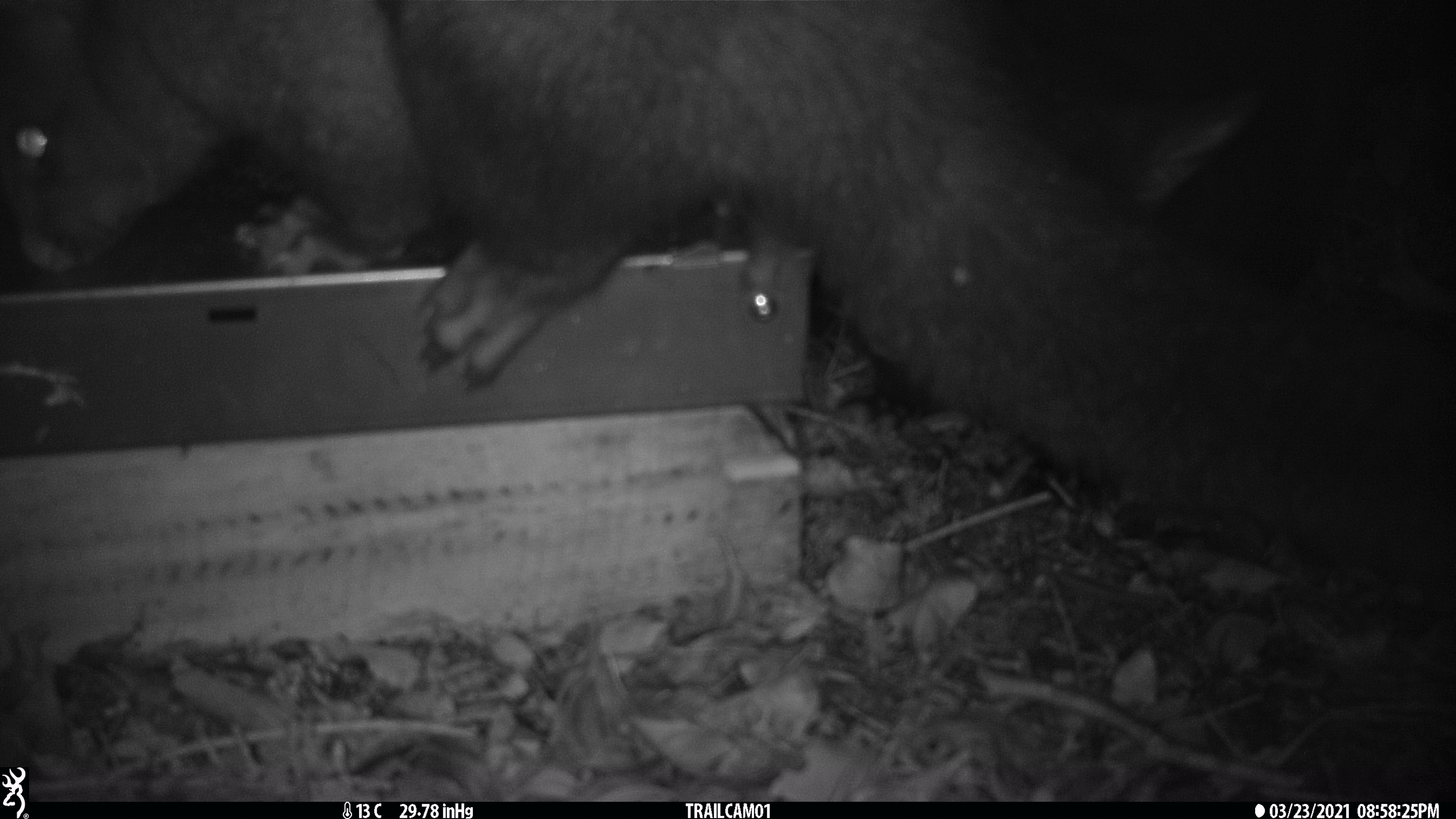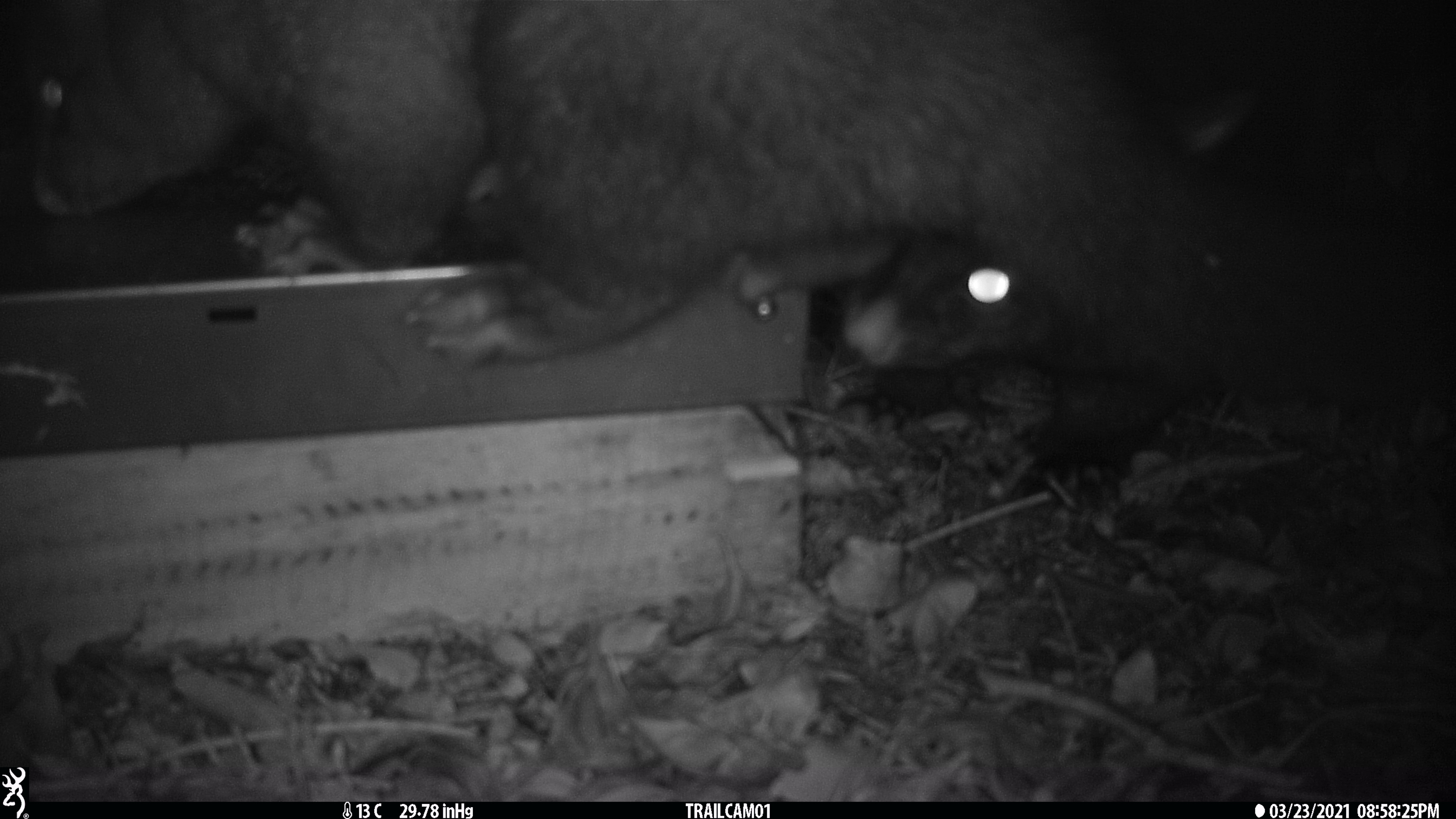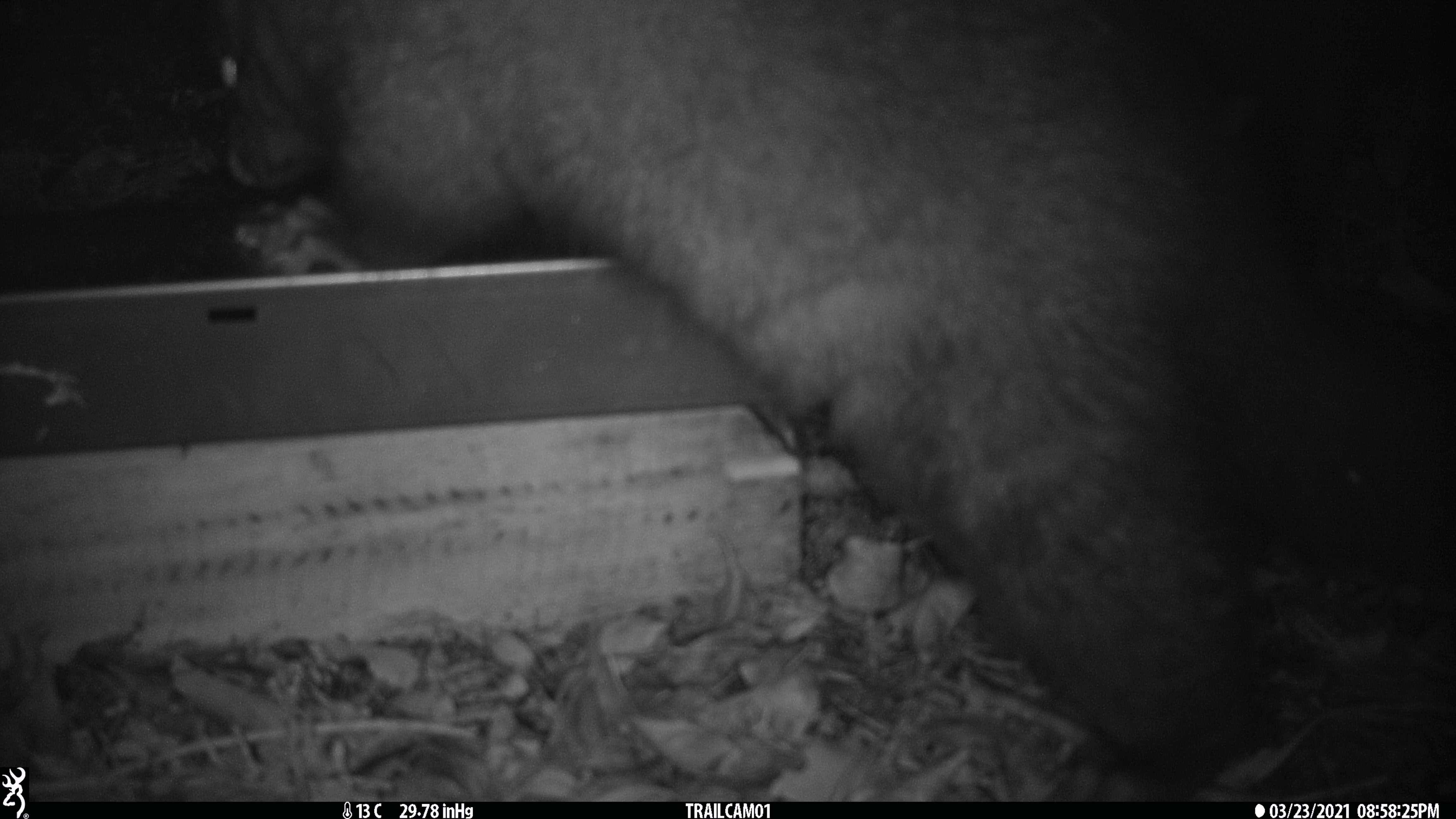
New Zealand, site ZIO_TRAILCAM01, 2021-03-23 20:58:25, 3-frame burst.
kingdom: Animalia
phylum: Chordata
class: Mammalia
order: Diprotodontia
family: Phalangeridae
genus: Trichosurus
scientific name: Trichosurus vulpecula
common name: common brushtail possum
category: possum